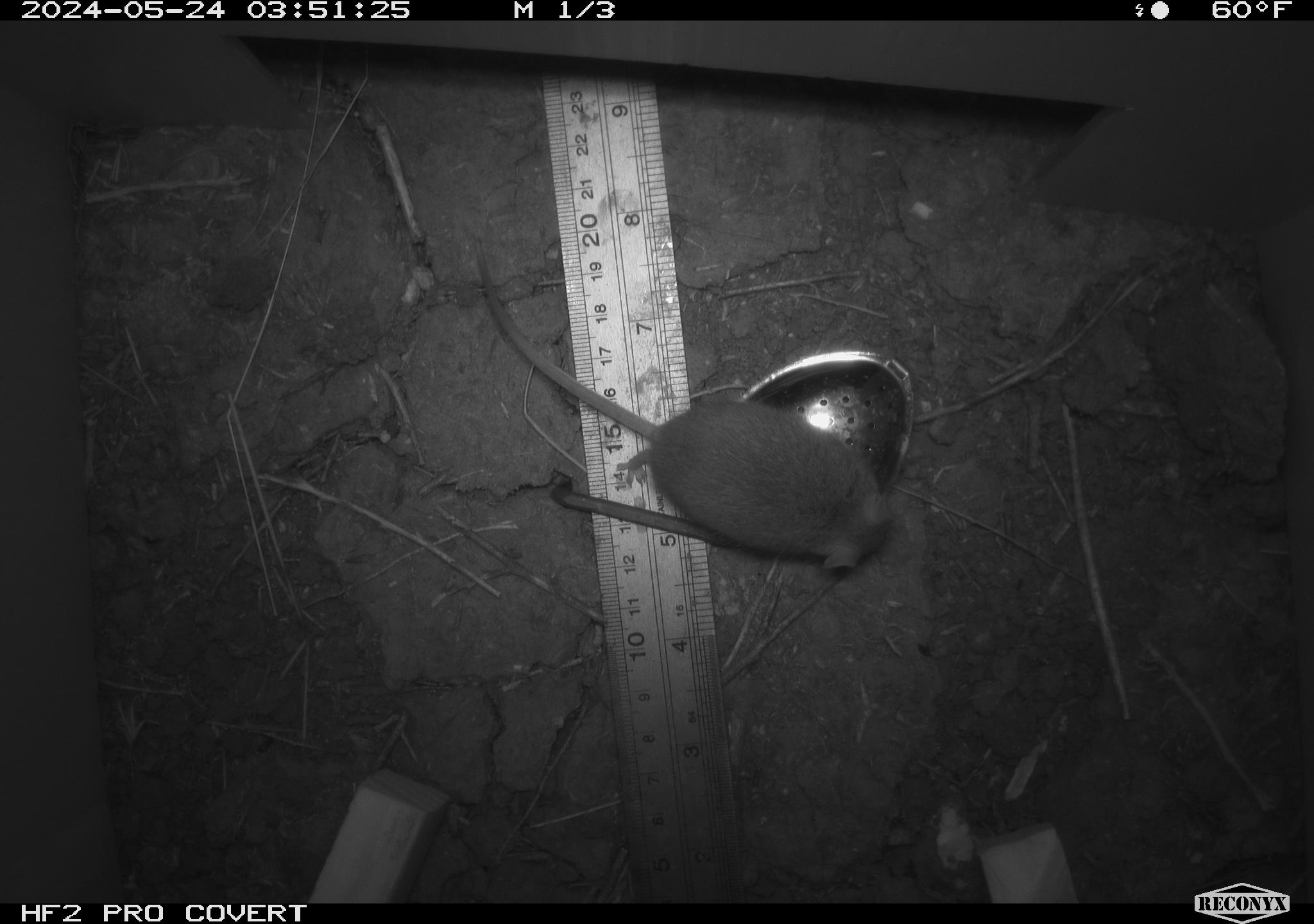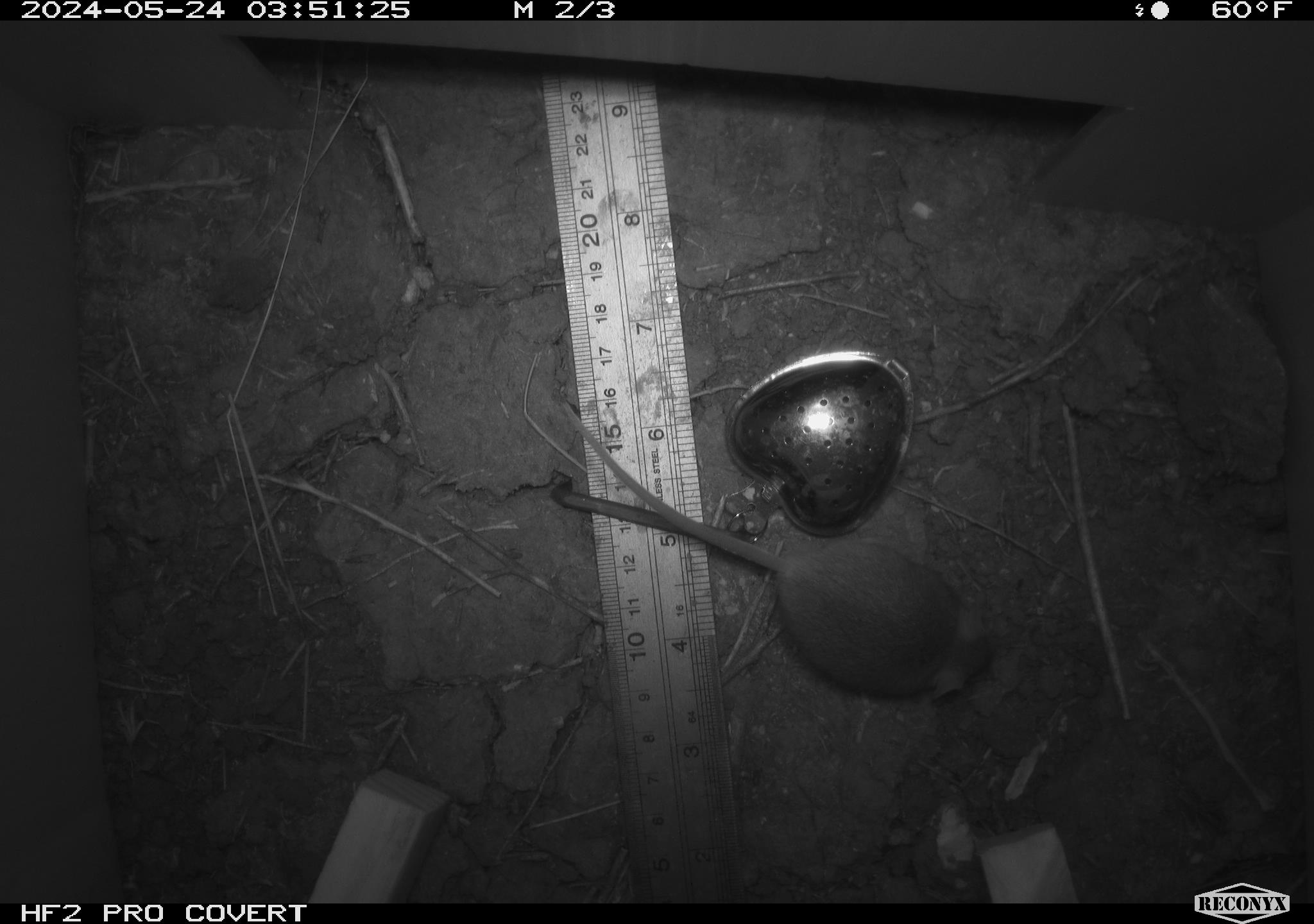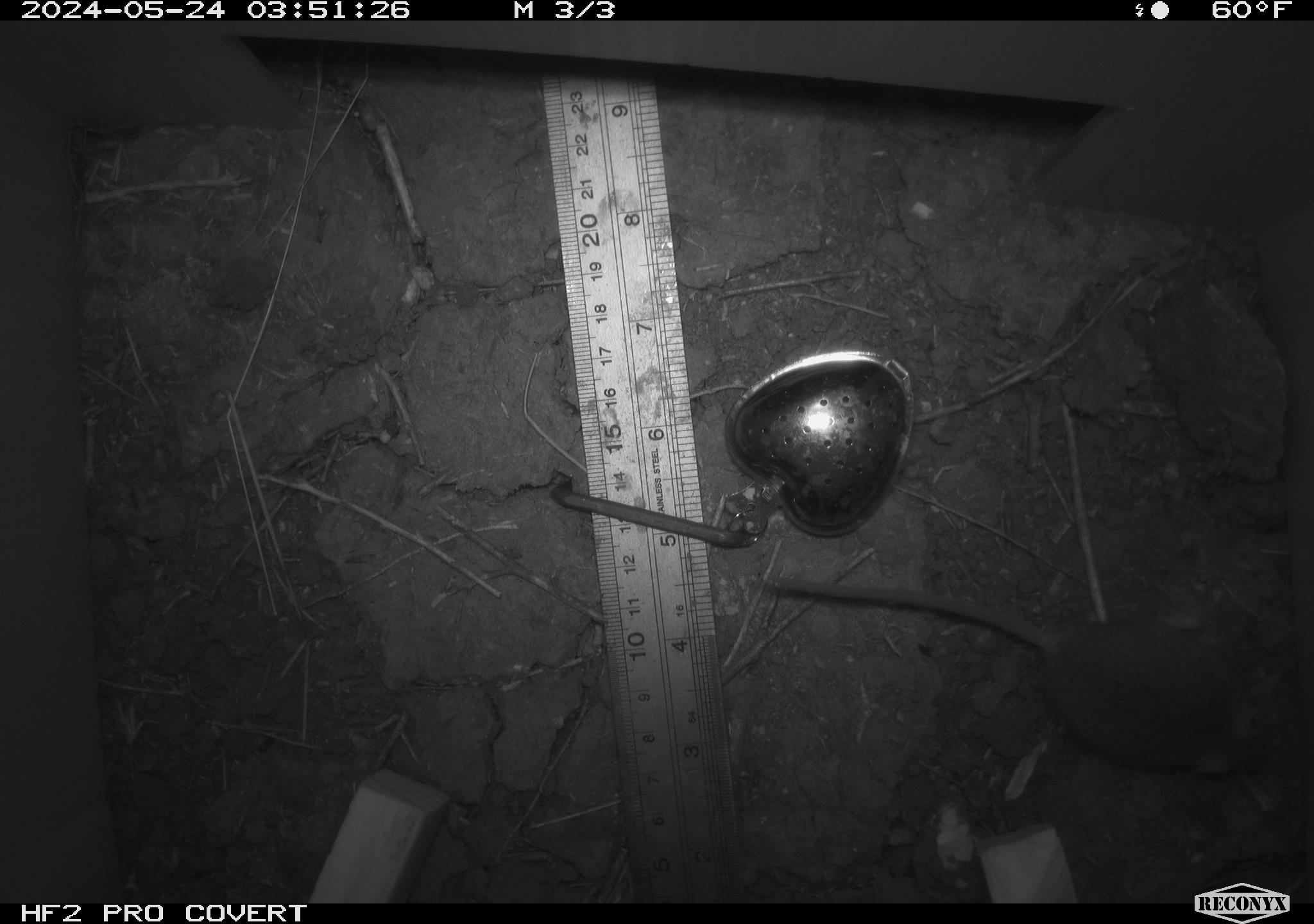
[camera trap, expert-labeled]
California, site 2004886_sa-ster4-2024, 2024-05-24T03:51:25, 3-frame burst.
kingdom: Animalia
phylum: Chordata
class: Mammalia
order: Rodentia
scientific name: Rodentia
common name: mouse species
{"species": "mouse species (Rodentia)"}